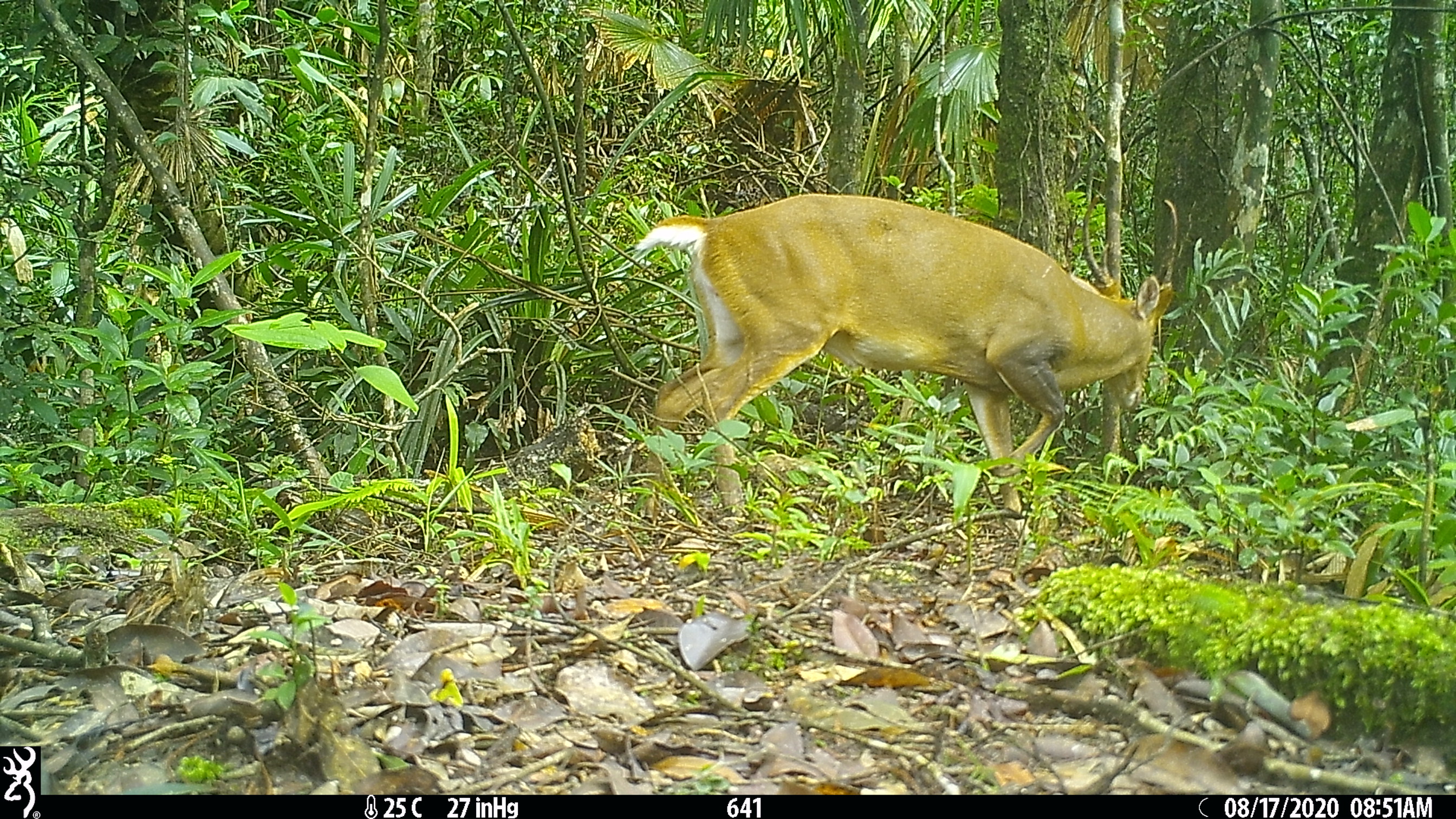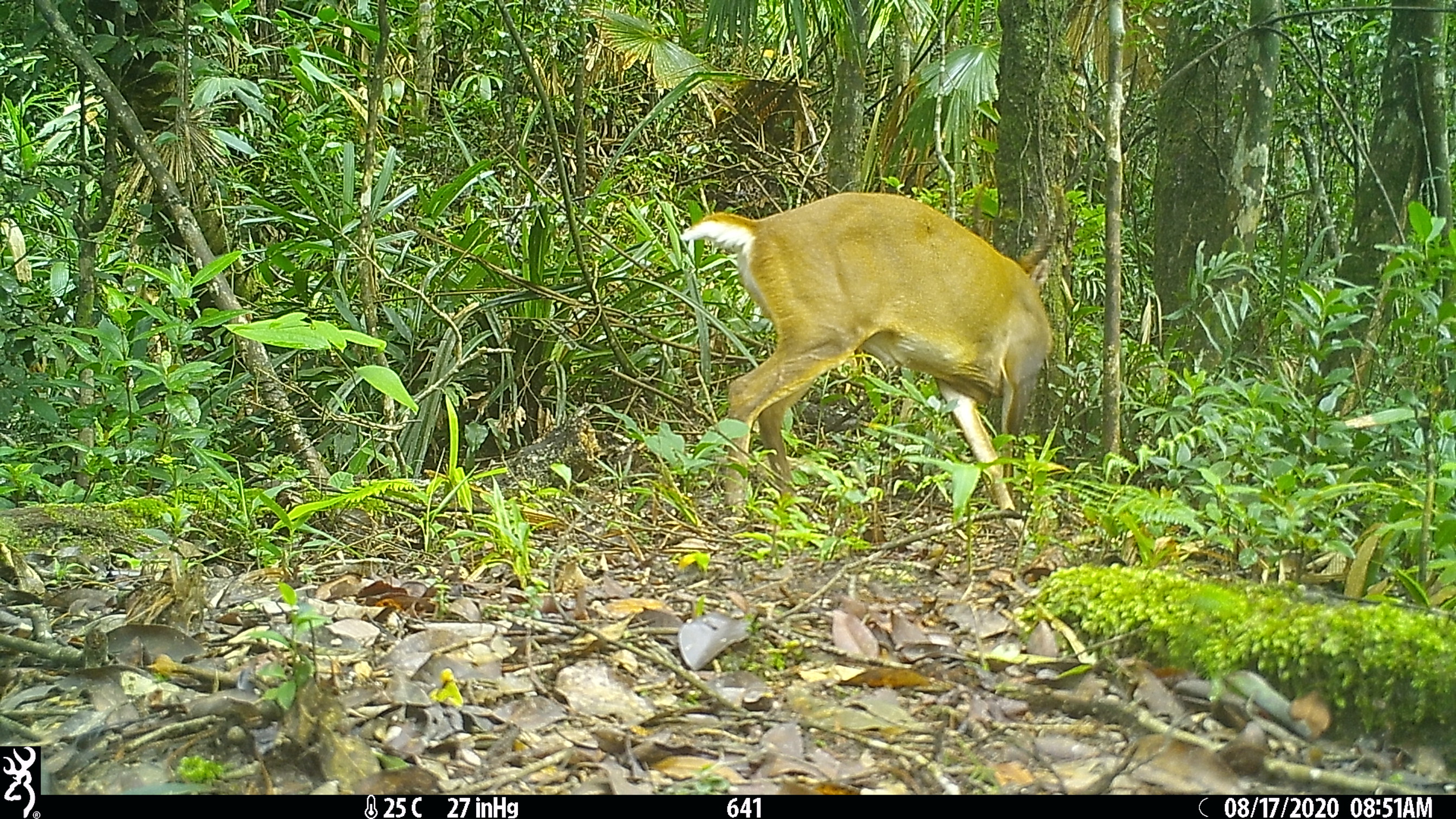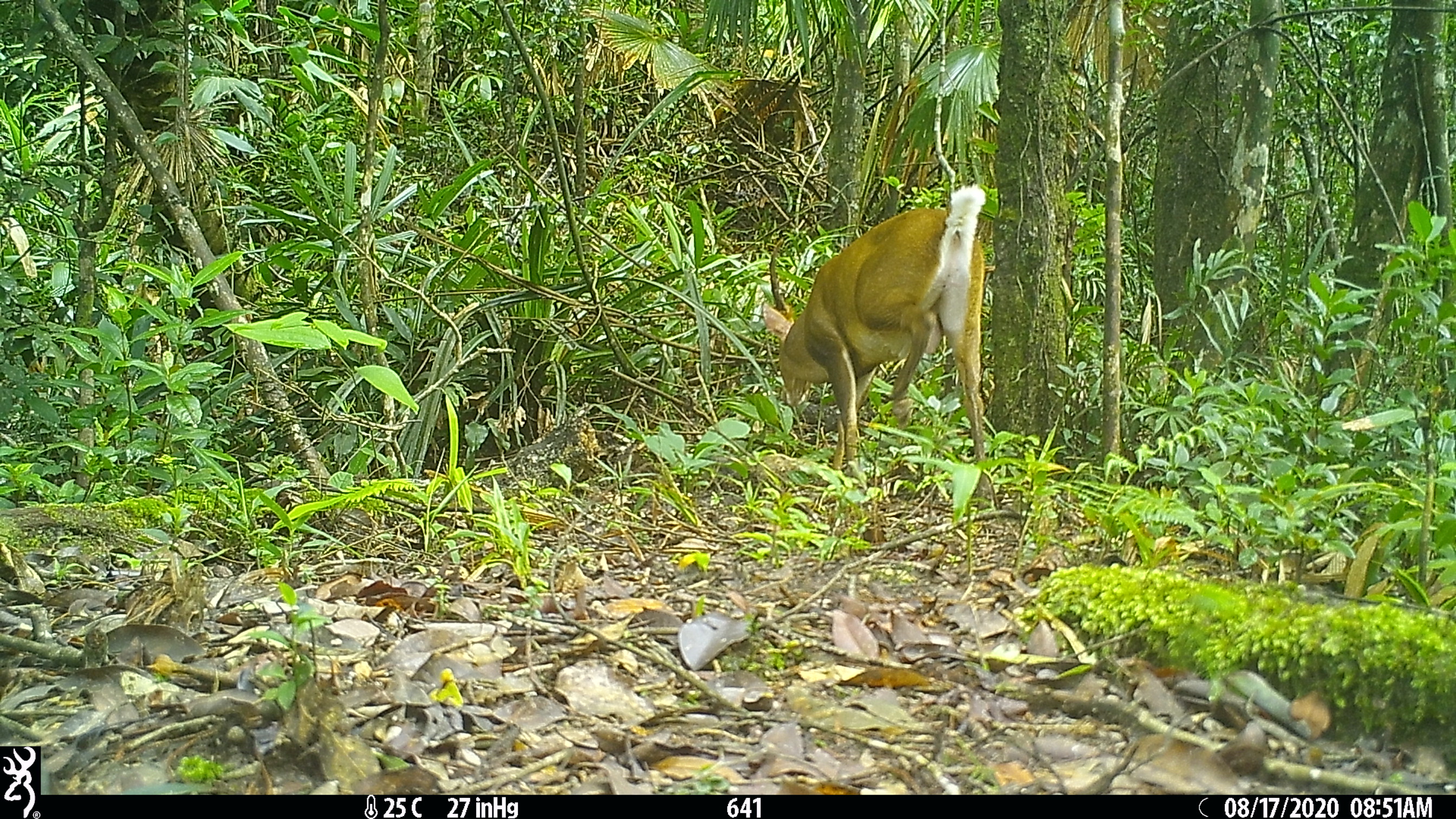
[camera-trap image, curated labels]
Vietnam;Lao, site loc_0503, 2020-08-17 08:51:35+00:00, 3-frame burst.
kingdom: Animalia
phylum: Chordata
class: Mammalia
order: Artiodactyla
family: Cervidae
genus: Muntiacus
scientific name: Muntiacus vuquangensis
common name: large-antlered muntjac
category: large antlered muntjac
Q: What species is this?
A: Large antlered muntjac (large-antlered muntjac) (Muntiacus vuquangensis).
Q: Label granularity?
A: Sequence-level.